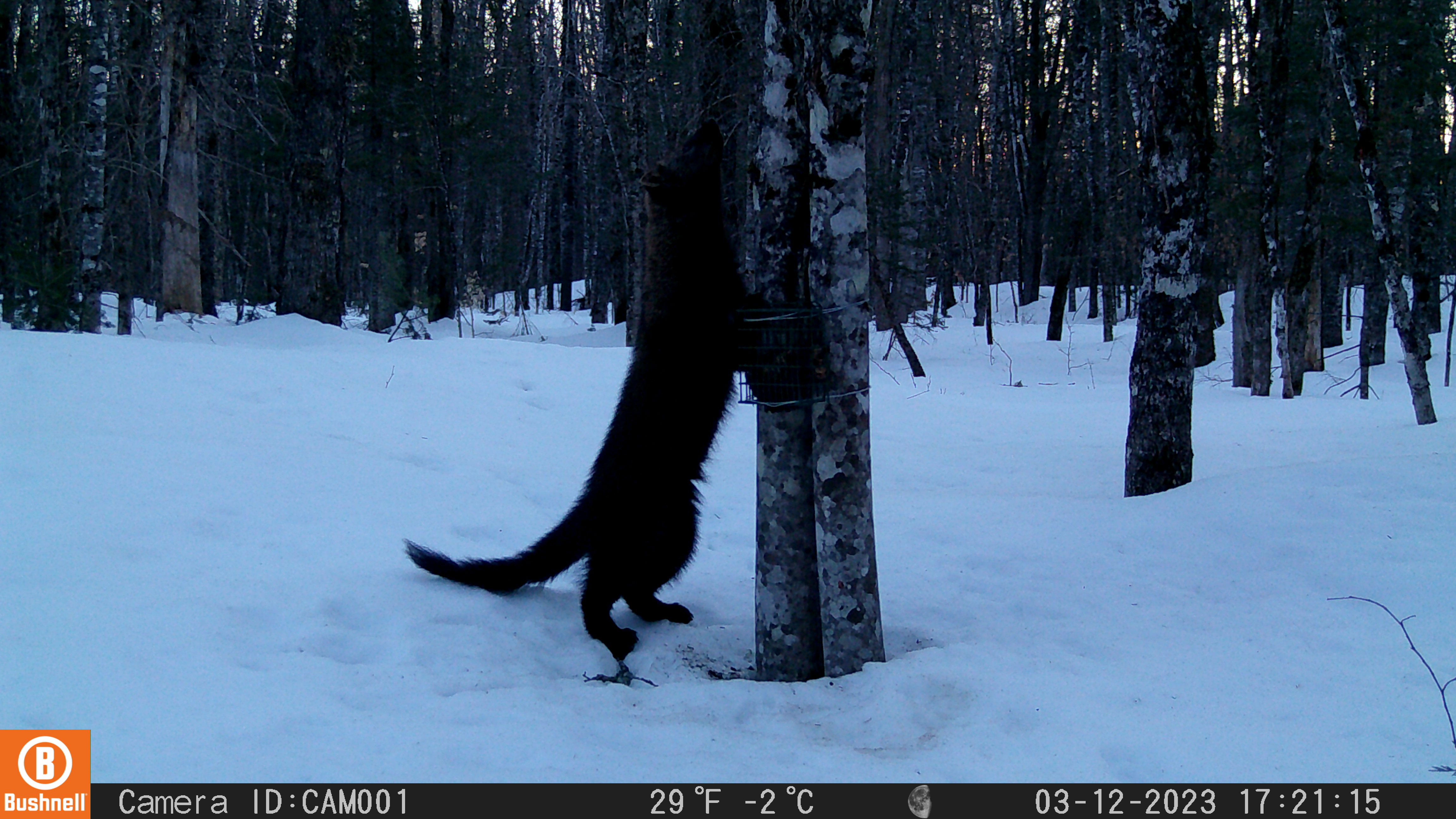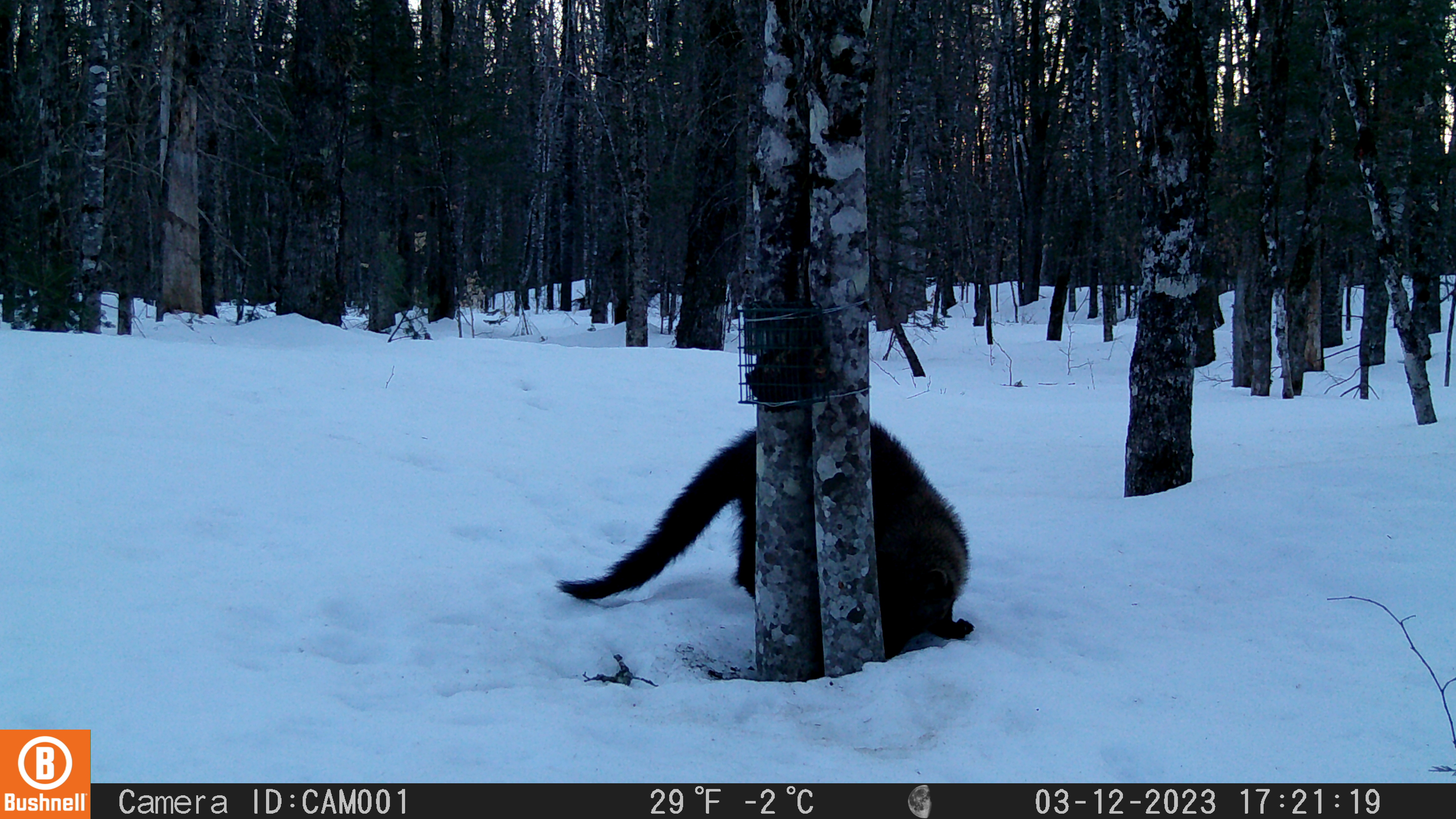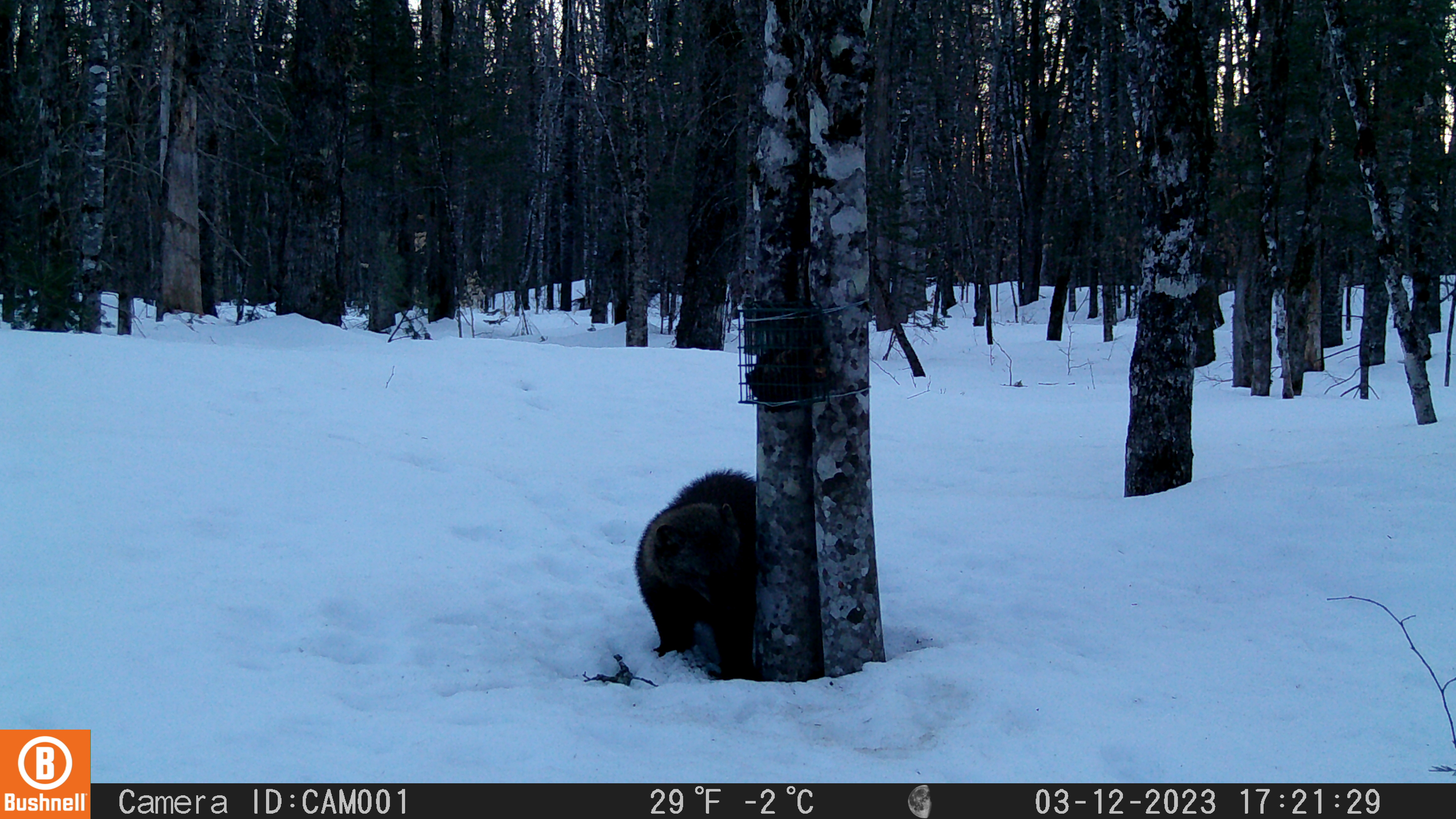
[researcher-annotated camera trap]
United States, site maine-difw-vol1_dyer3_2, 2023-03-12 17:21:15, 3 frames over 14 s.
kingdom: Animalia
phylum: Chordata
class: Mammalia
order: Carnivora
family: Mustelidae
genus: Pekania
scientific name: Pekania pennanti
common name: fisher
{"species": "fisher (Pekania pennanti)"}